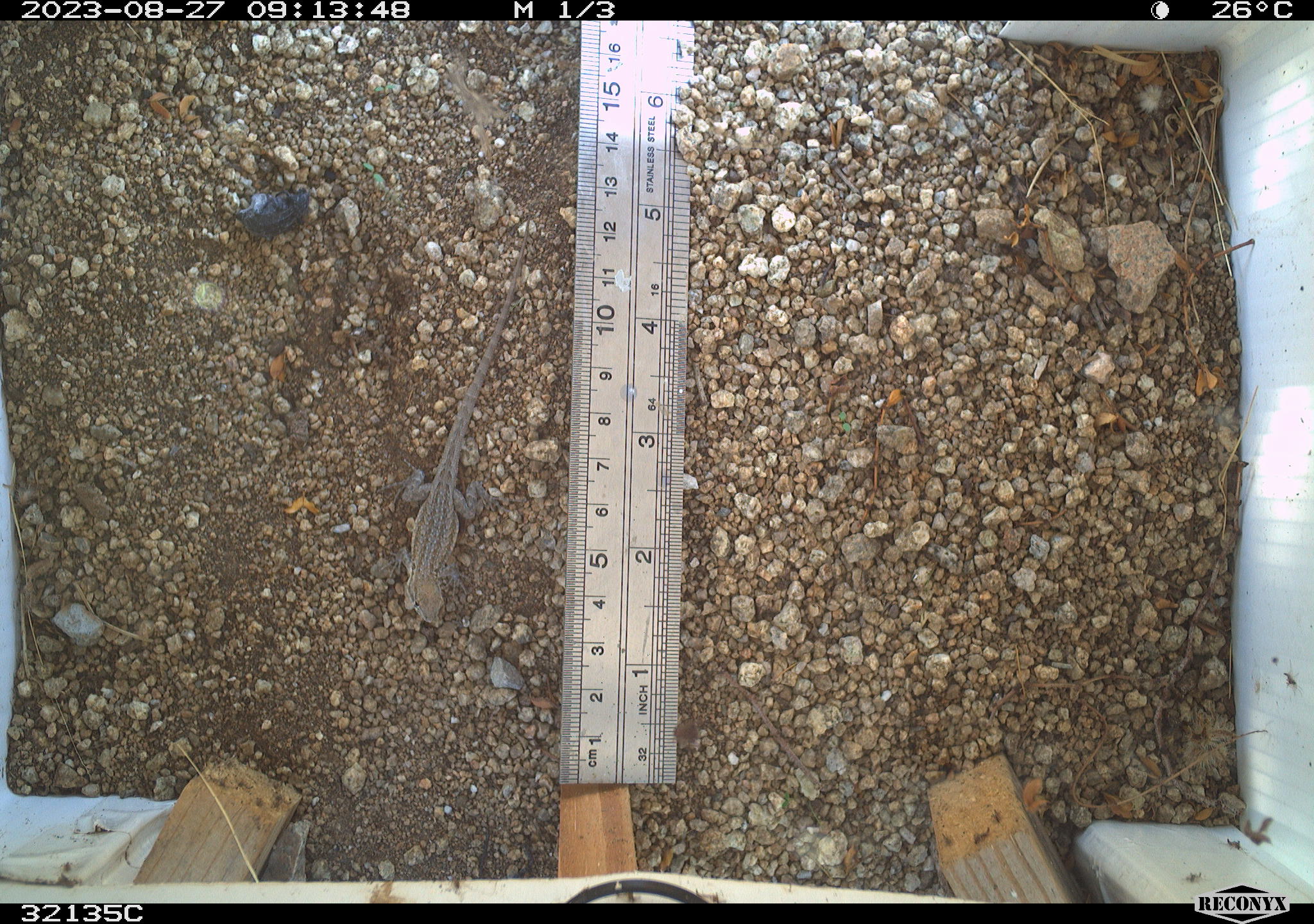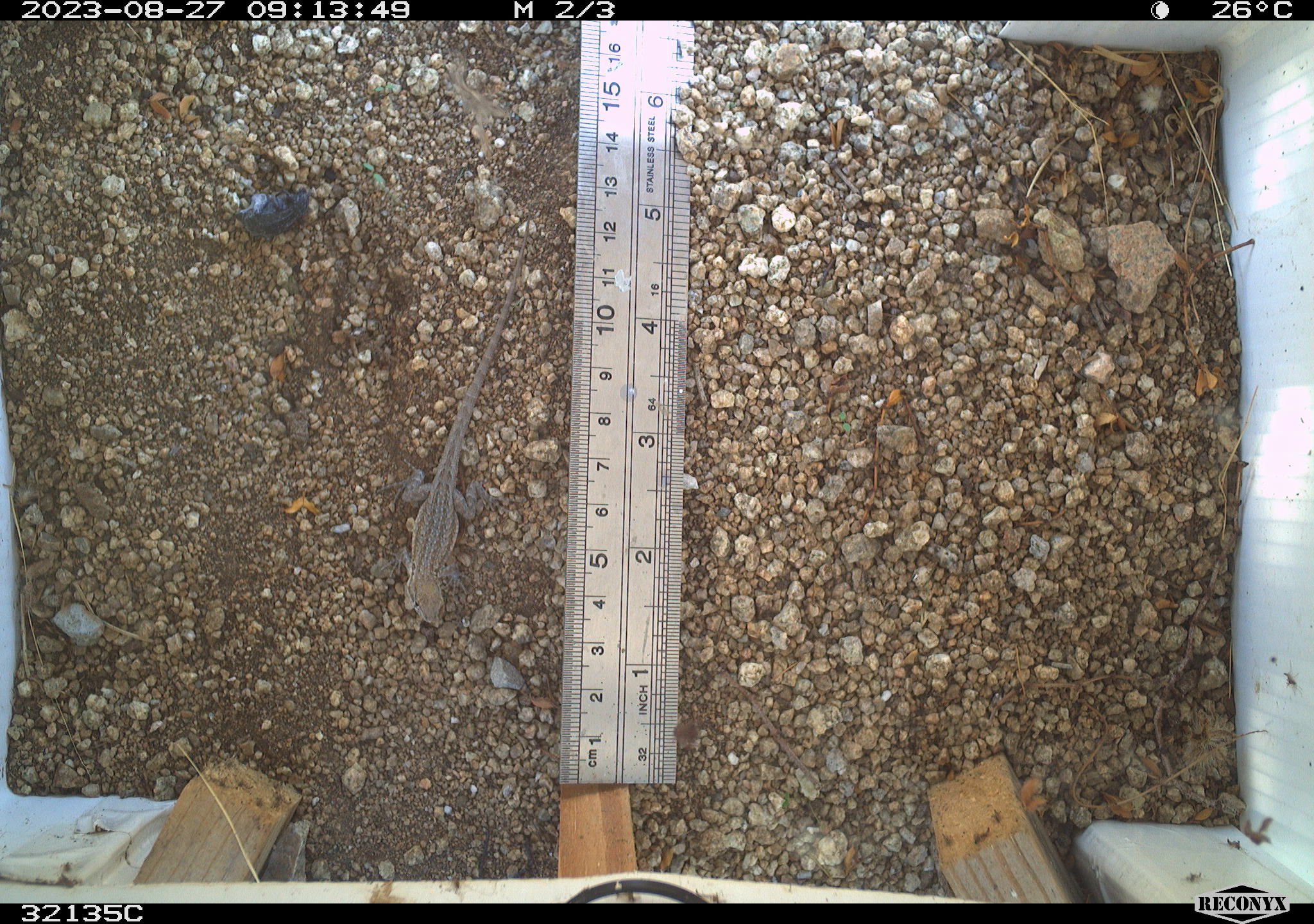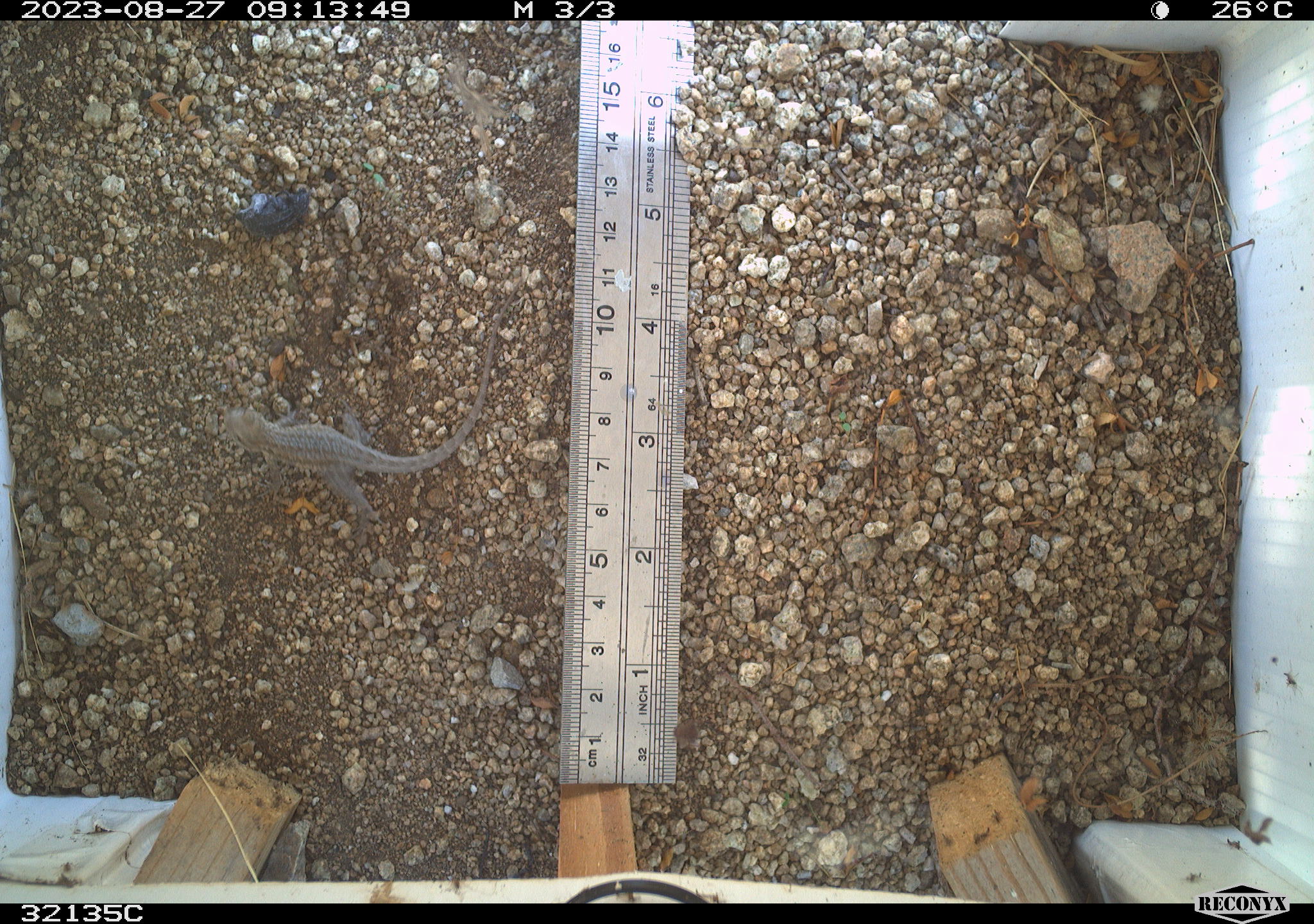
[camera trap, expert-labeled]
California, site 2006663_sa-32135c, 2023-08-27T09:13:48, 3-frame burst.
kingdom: Animalia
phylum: Chordata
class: Reptilia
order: Squamata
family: Phrynosomatidae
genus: Uta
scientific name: Uta stansburiana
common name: common side-blotched lizard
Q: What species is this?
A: Common side-blotched lizard (Uta stansburiana).